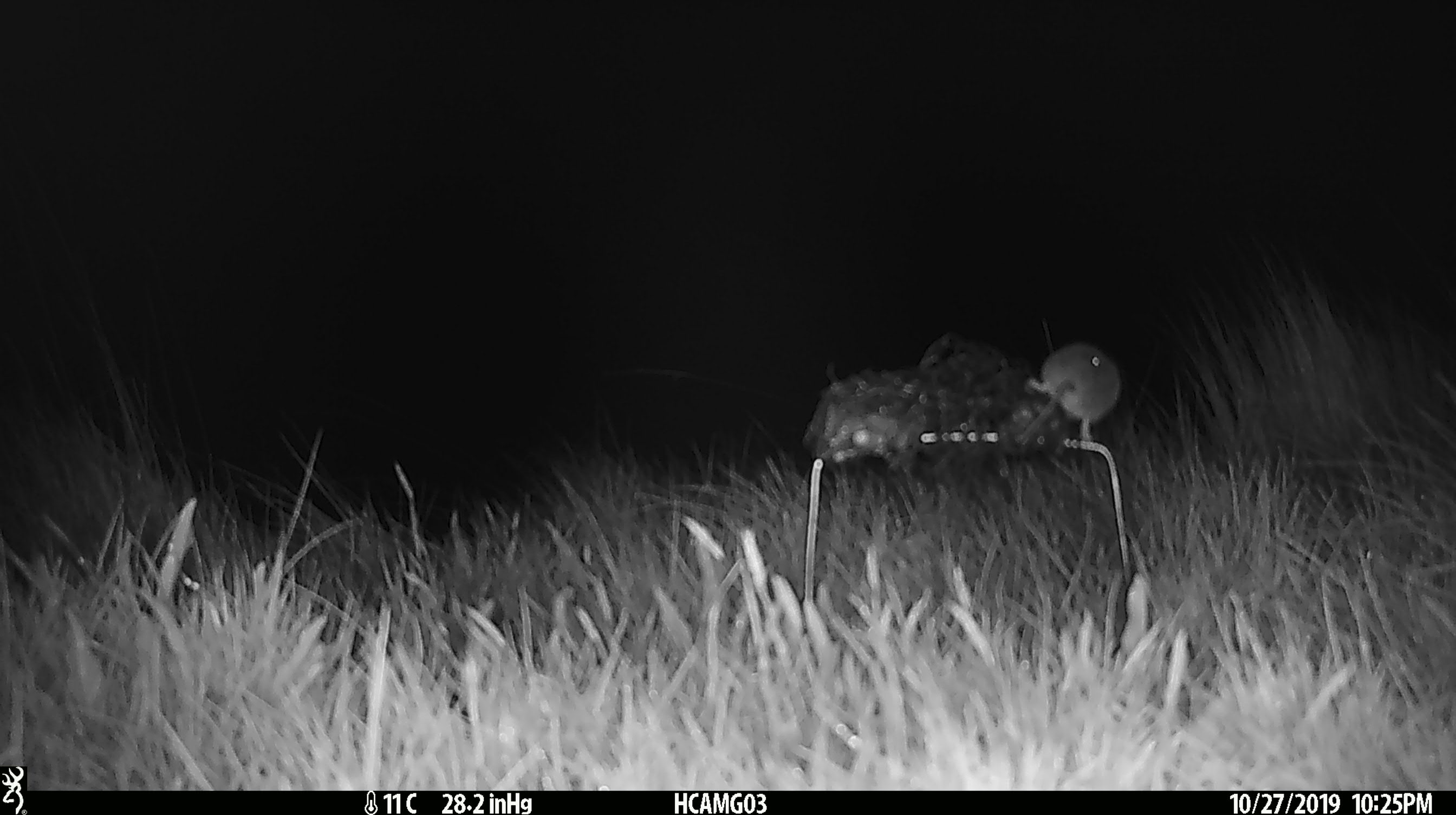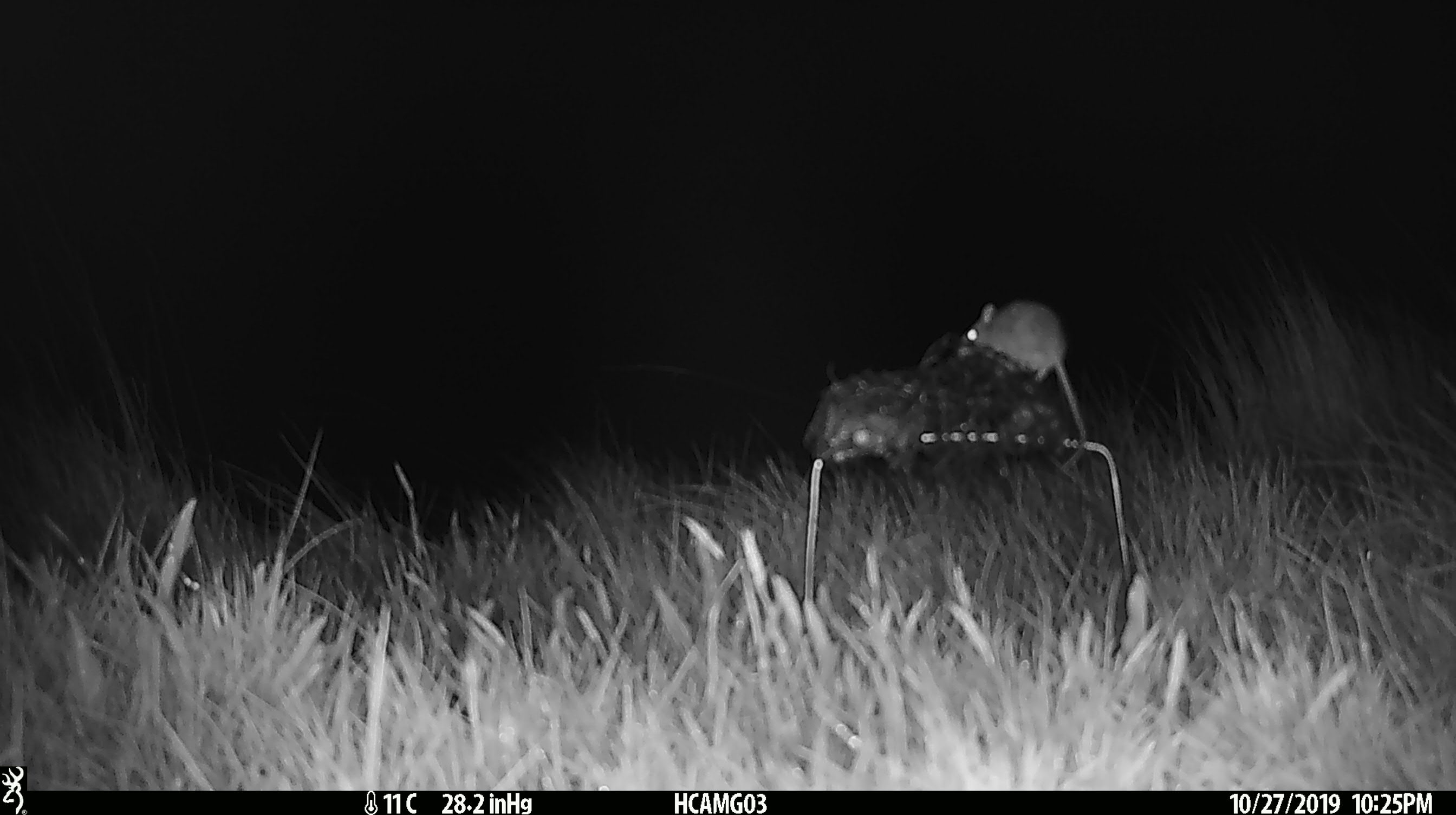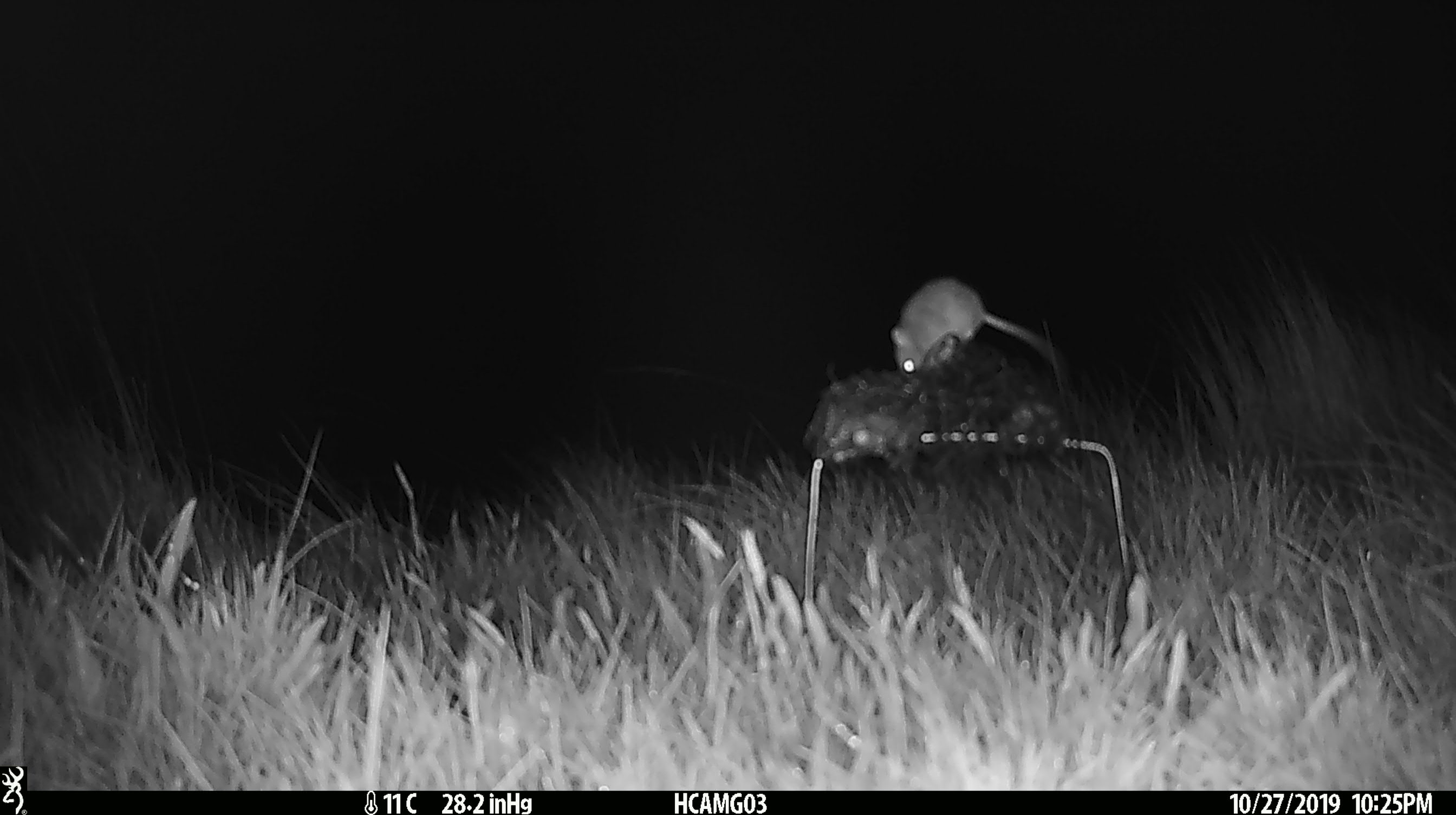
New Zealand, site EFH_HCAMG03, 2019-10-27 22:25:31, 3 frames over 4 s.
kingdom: Animalia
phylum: Chordata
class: Mammalia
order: Rodentia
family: Muridae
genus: Mus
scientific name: Mus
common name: mouse